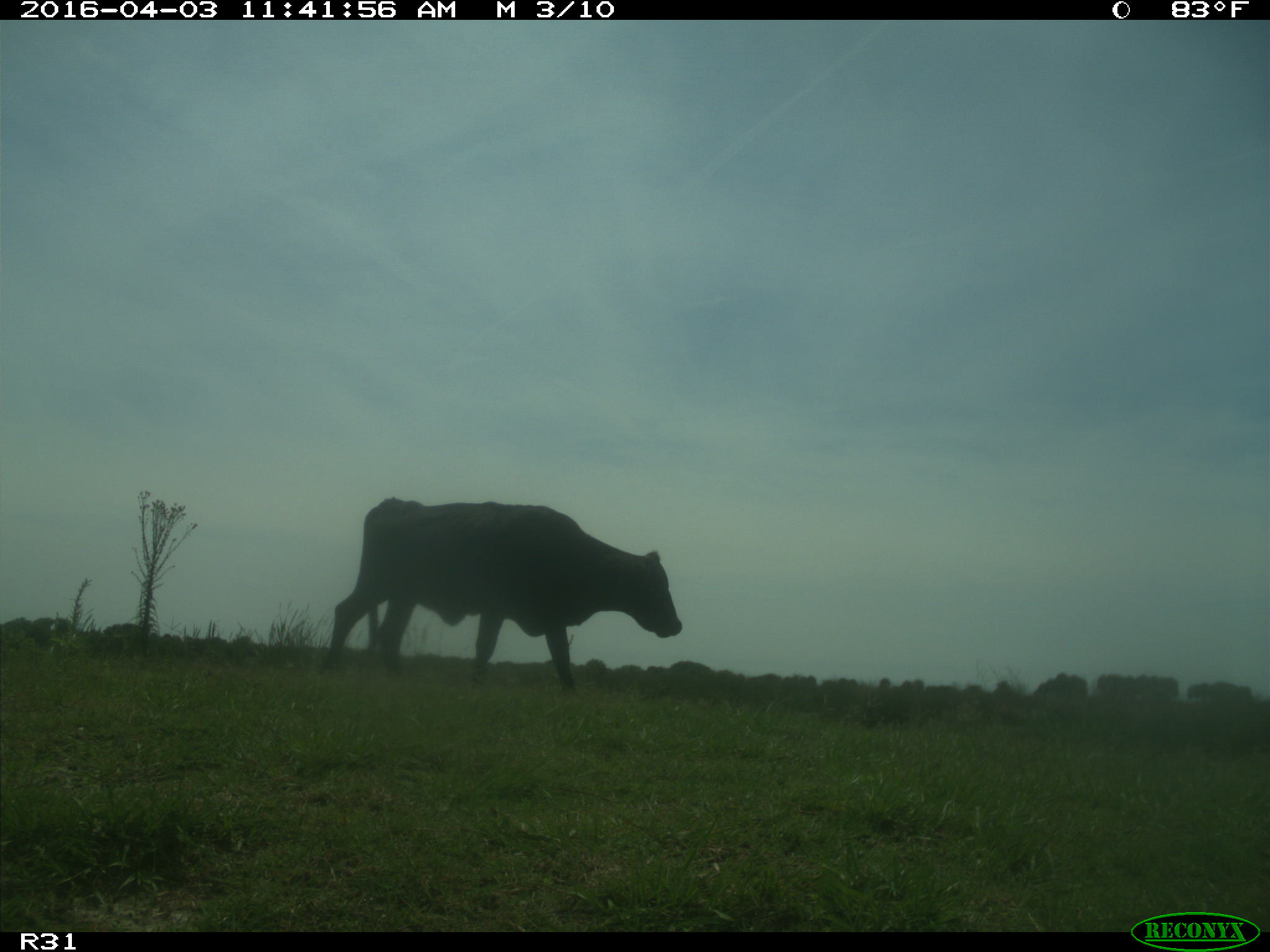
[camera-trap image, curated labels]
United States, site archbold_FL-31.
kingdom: Animalia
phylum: Chordata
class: Mammalia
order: Artiodactyla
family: Bovidae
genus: Bos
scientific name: Bos taurus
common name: domestic cow